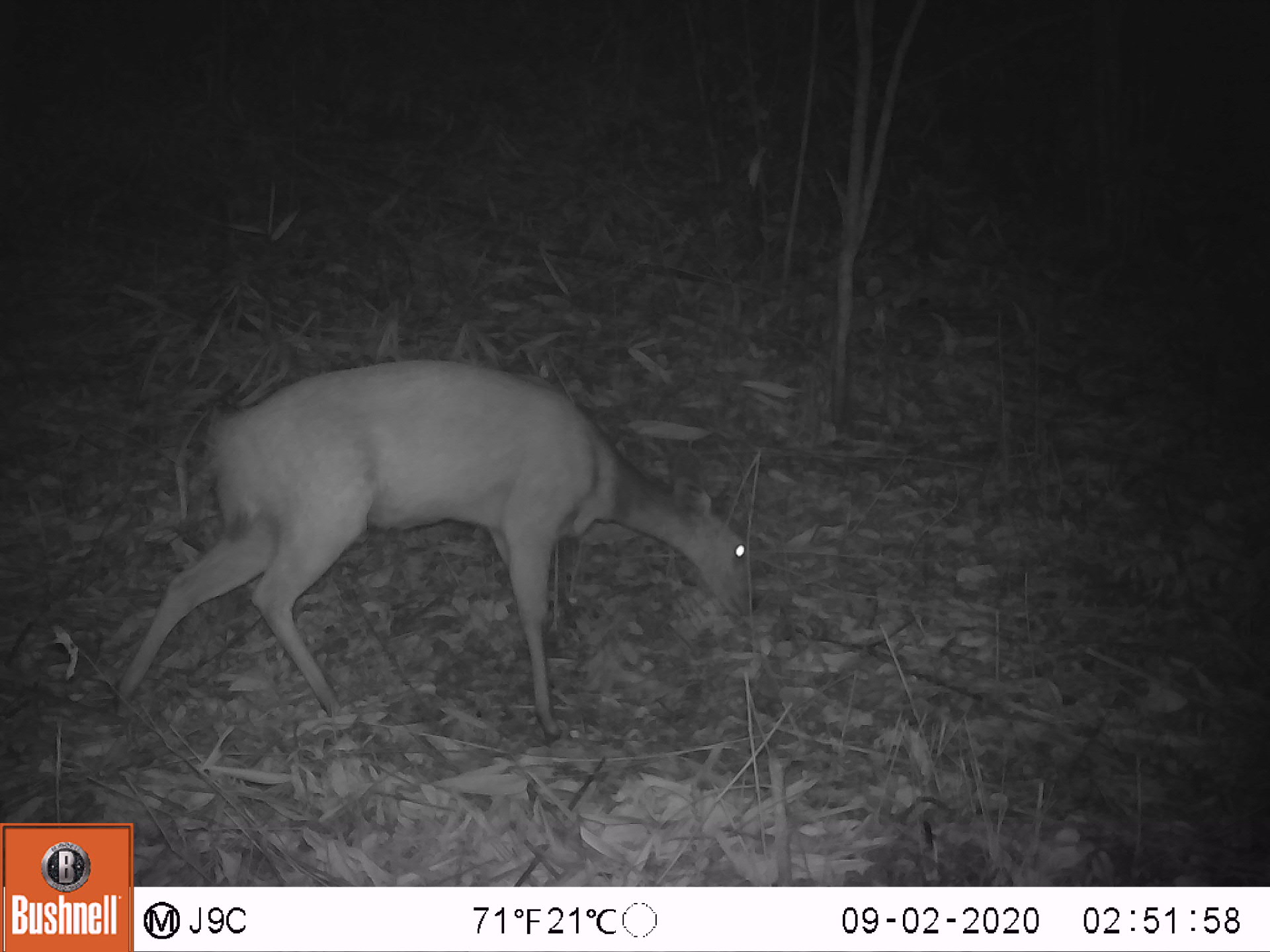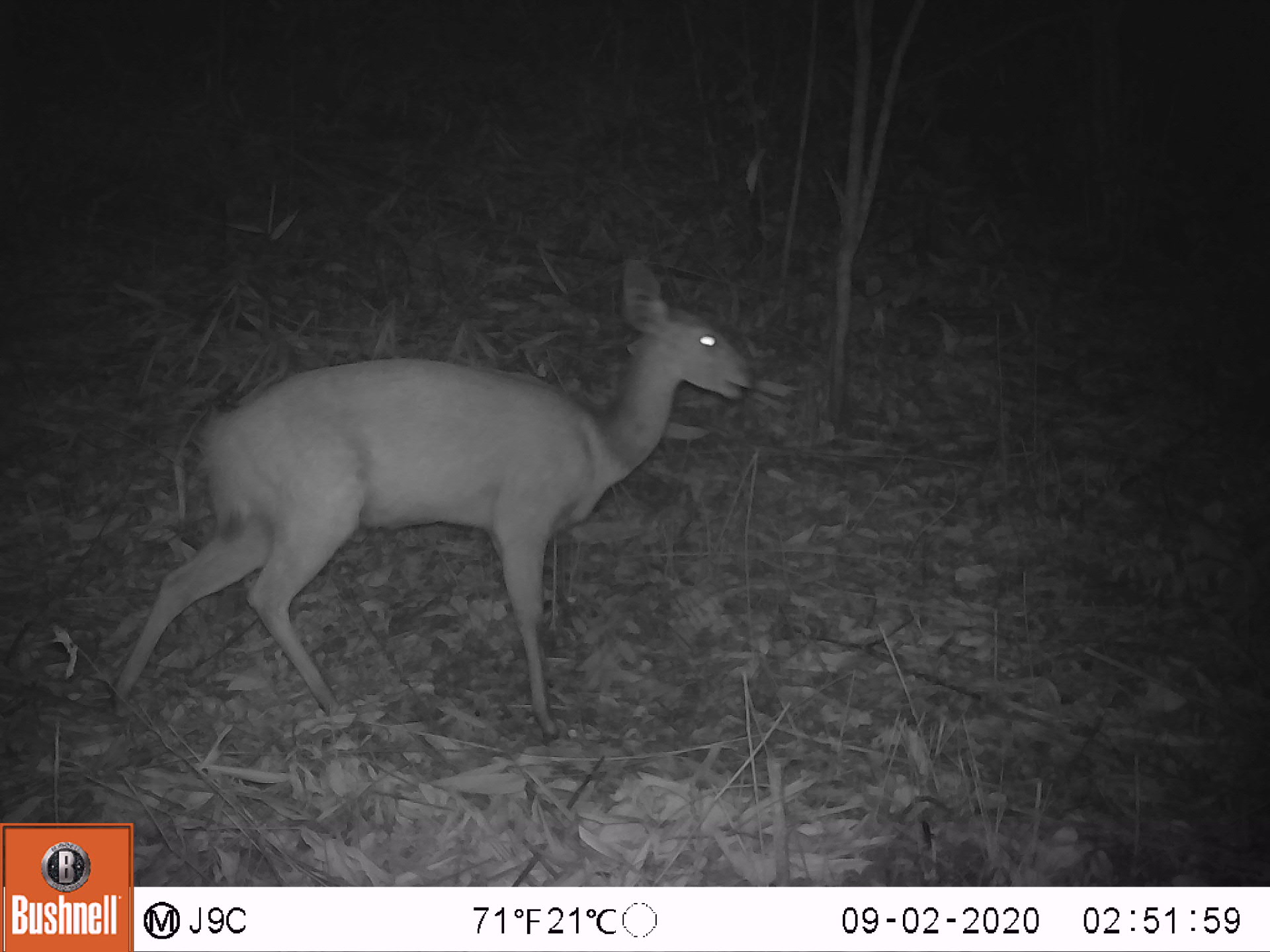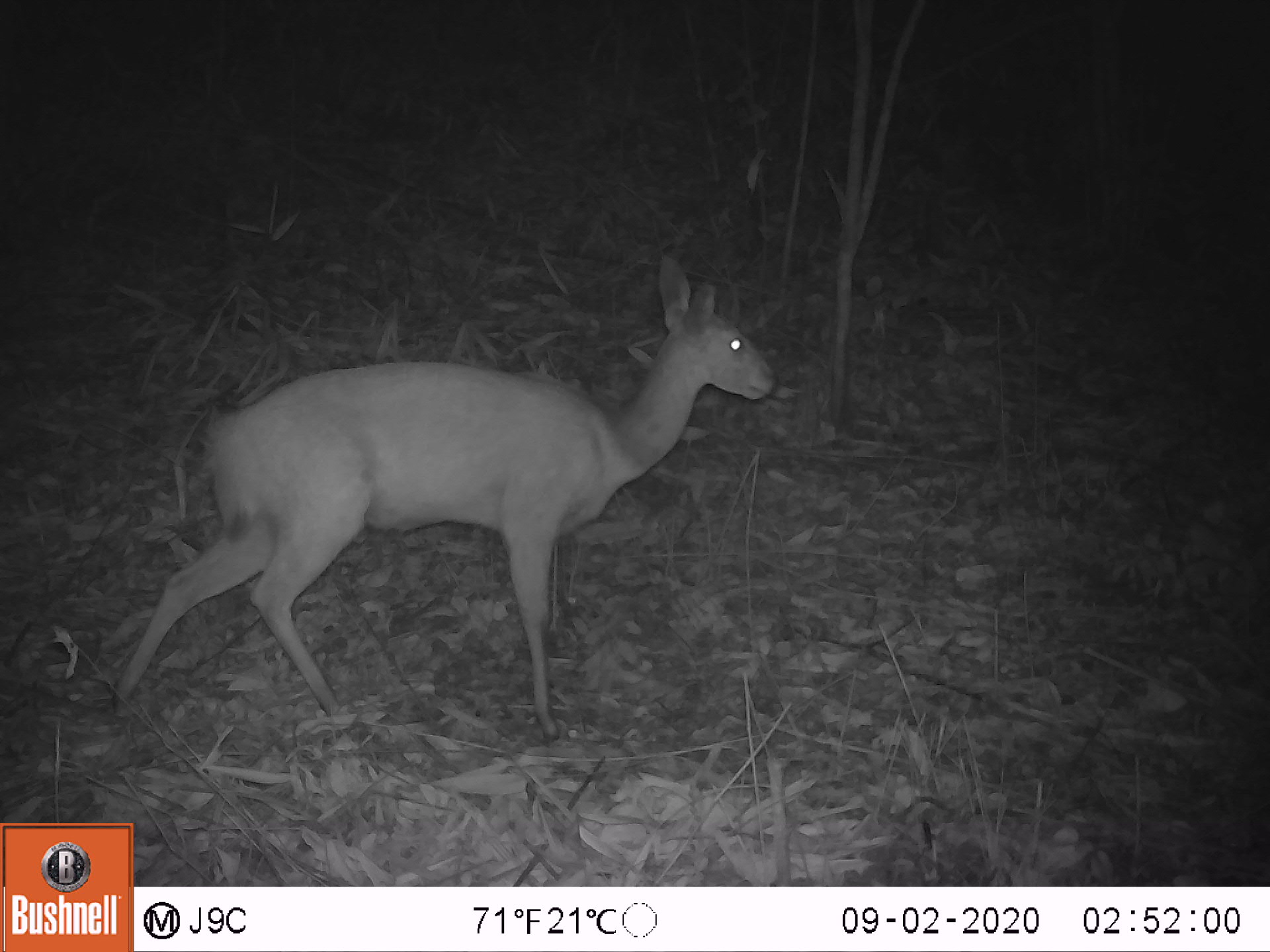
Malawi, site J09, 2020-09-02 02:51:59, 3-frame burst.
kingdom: Animalia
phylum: Chordata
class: Mammalia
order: Artiodactyla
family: Bovidae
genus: Tragelaphus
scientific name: Tragelaphus sylvaticus sylvaticus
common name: cape bushbuck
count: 1